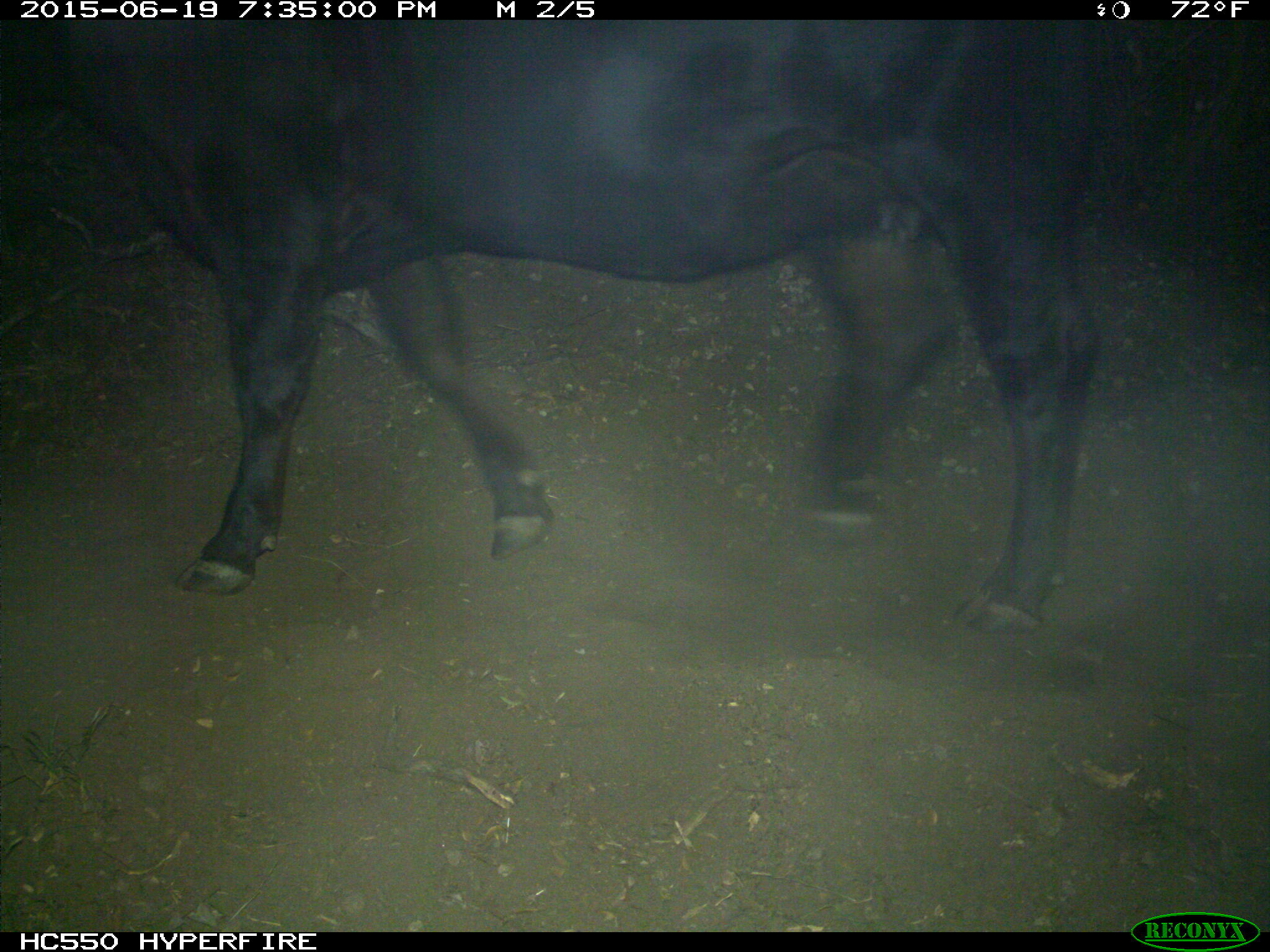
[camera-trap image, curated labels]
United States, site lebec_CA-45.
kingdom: Animalia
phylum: Chordata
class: Mammalia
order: Artiodactyla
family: Bovidae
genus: Bos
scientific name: Bos taurus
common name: domestic cow